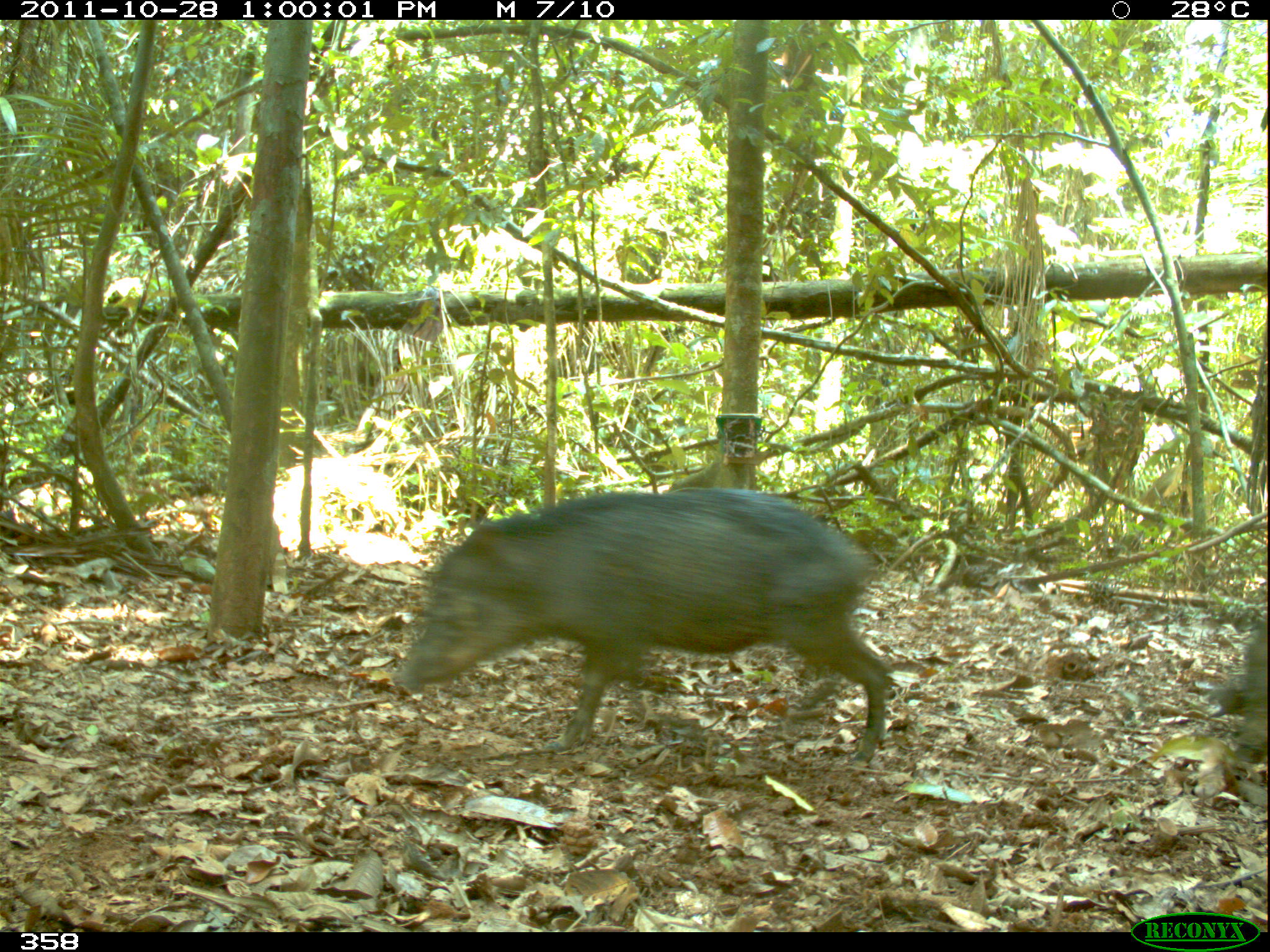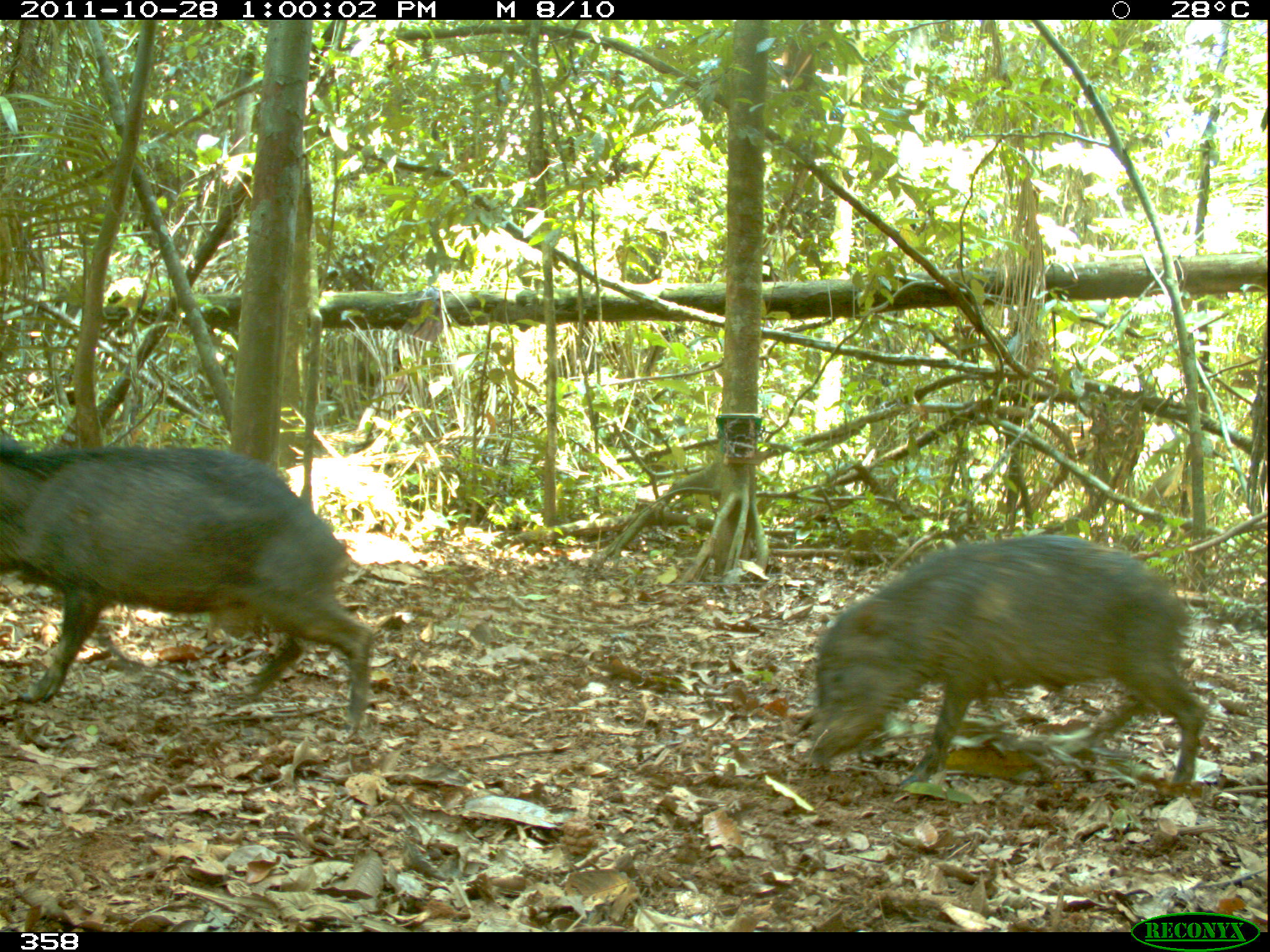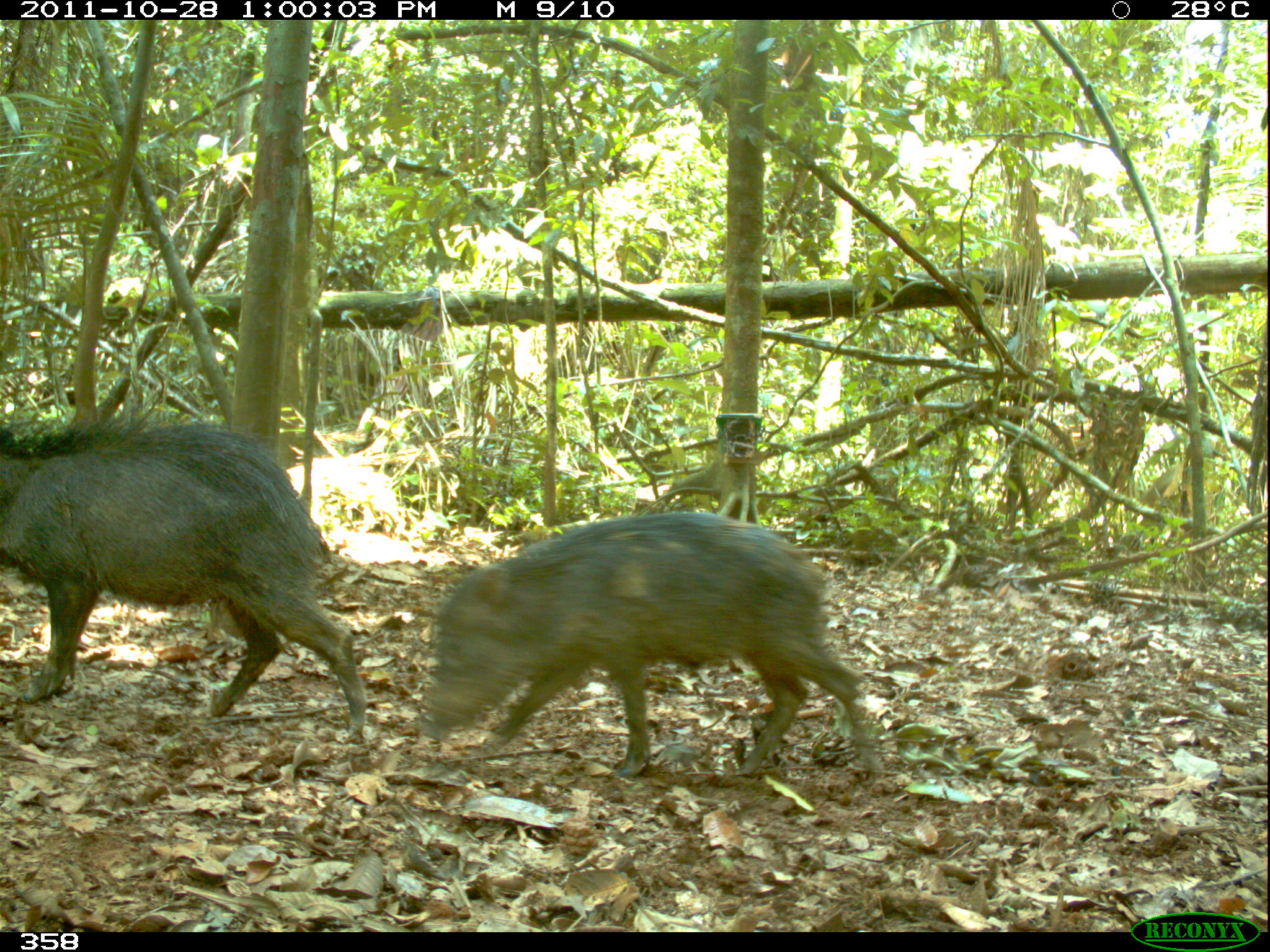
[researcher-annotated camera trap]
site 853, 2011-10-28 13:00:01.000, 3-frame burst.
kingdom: Animalia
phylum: Chordata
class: Mammalia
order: Artiodactyla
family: Tayassuidae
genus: Tayassu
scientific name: Tayassu pecari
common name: white-lipped peccary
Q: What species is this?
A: Tayassu pecari (white-lipped peccary).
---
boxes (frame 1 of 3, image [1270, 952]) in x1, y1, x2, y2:
tayassu pecari: 392, 485, 888, 761; 1220, 615, 1270, 752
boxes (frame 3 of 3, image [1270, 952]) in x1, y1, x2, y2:
tayassu pecari: 414, 510, 881, 778; 0, 414, 367, 745; 1220, 615, 1270, 752